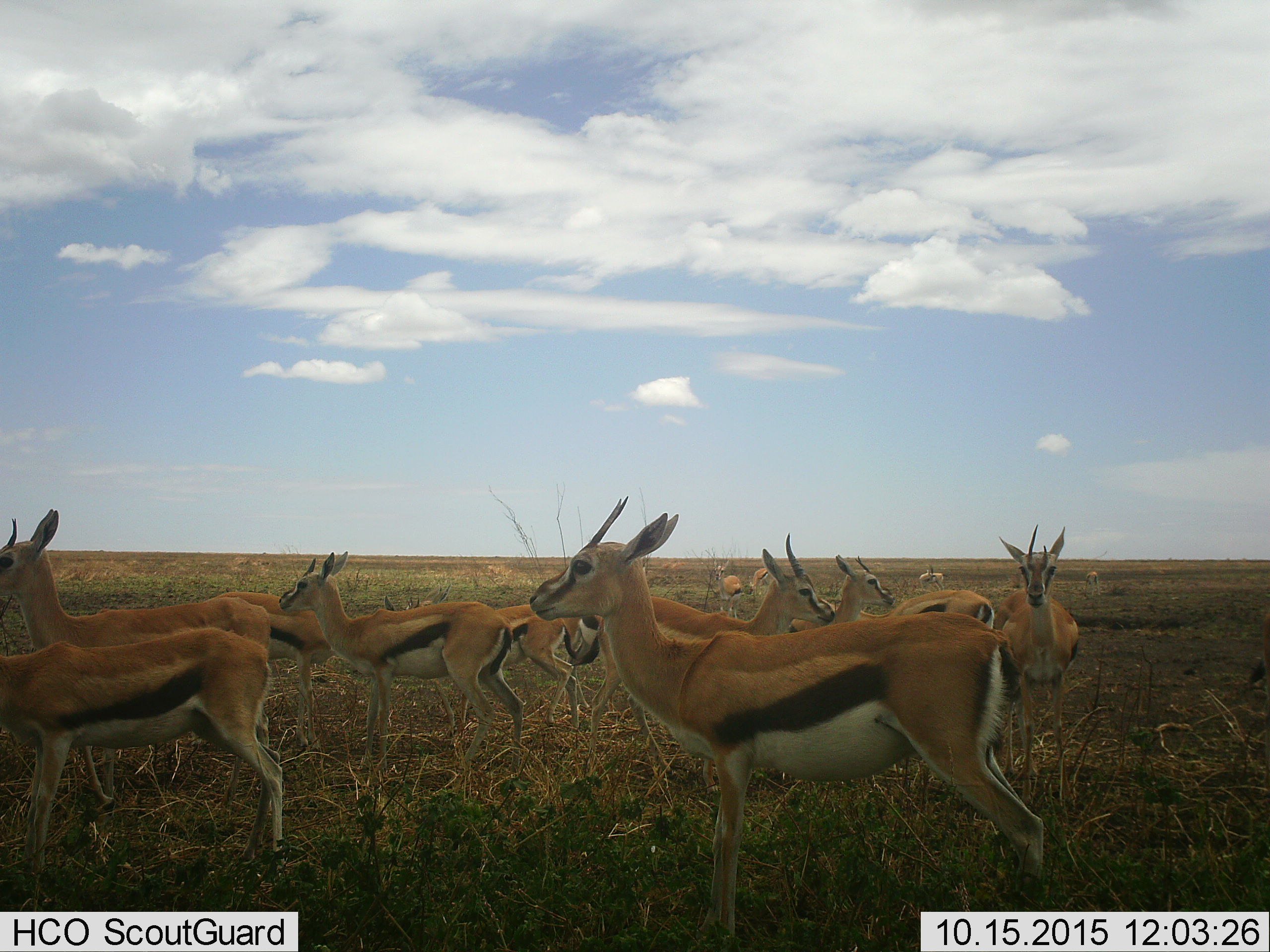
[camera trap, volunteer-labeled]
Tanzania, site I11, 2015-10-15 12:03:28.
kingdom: Animalia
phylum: Chordata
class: Mammalia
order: Artiodactyla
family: Bovidae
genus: Eudorcas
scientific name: Eudorcas thomsonii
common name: thomson's gazelle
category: gazellethomsons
Gazellethomsons (thomson's gazelle) (Eudorcas thomsonii), count 11-50. Behavior (volunteer vote fractions): standing 100%, resting 0%, moving 0%, interacting 0%. Young present (vote fraction): 12%. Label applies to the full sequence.